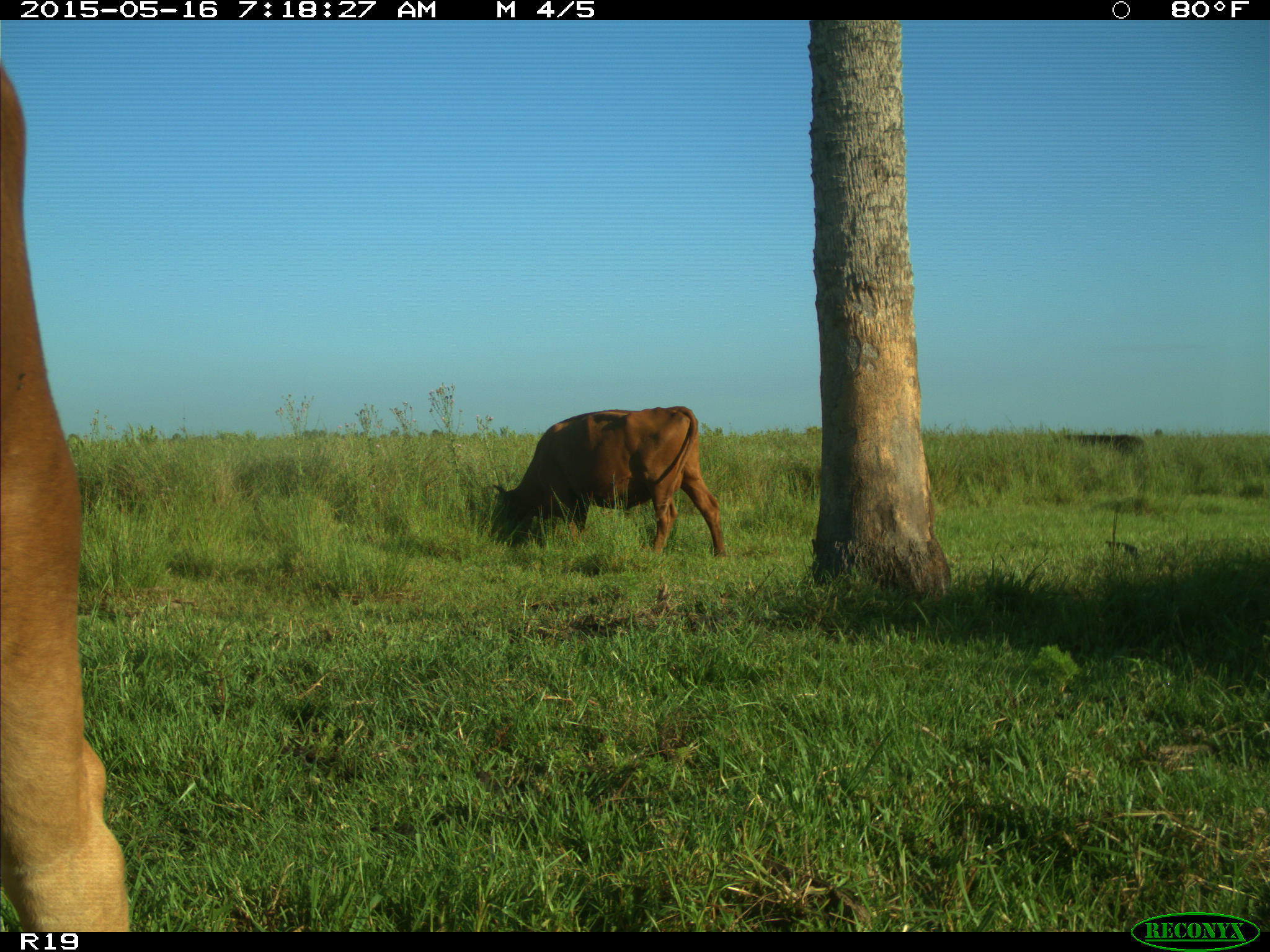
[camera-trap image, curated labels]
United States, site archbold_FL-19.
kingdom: Animalia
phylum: Chordata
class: Mammalia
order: Artiodactyla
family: Bovidae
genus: Bos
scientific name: Bos taurus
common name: domestic cow